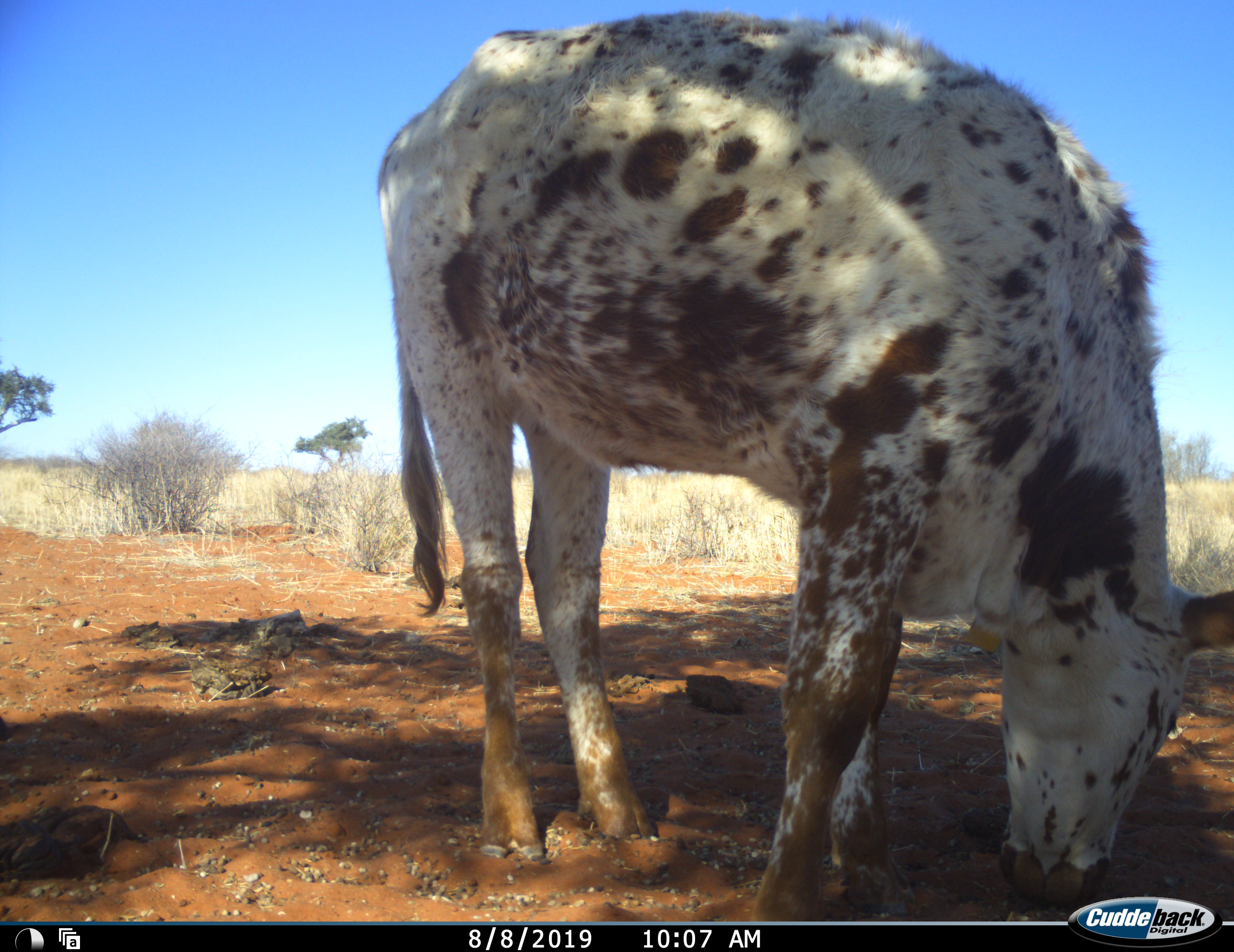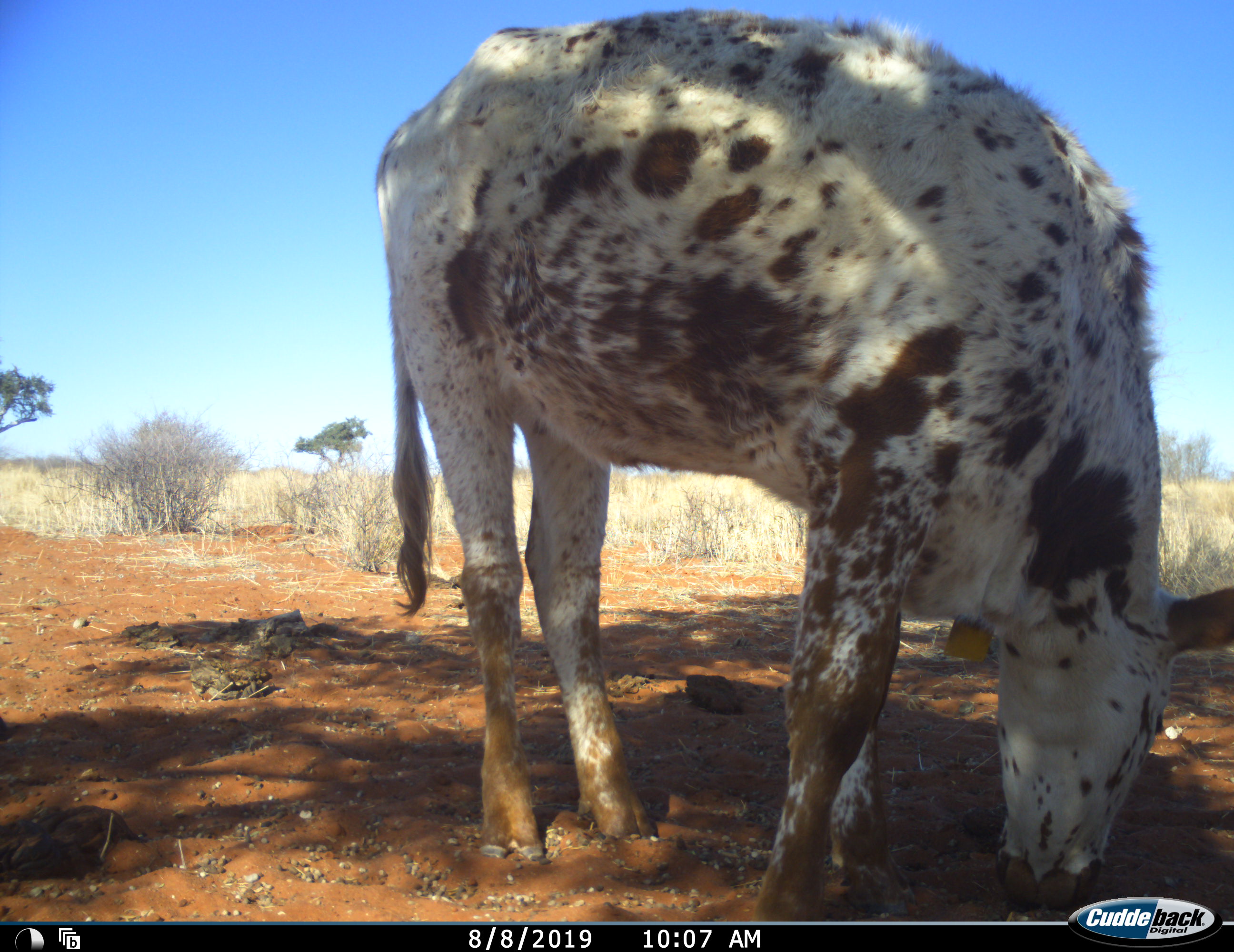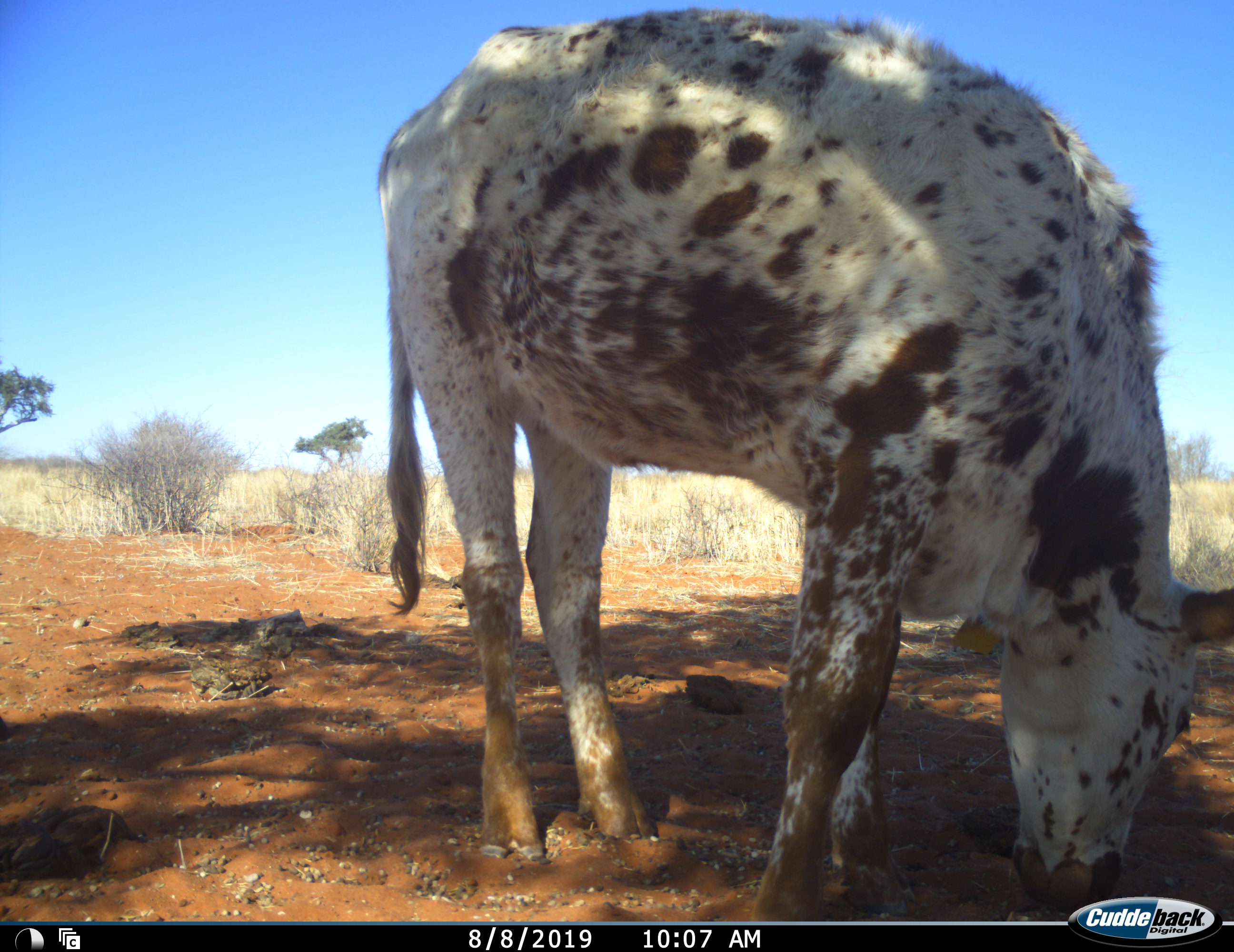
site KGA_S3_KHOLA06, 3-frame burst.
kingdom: Animalia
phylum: Chordata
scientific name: Vertebrata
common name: domestic animal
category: domesticanimal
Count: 1.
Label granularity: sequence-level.